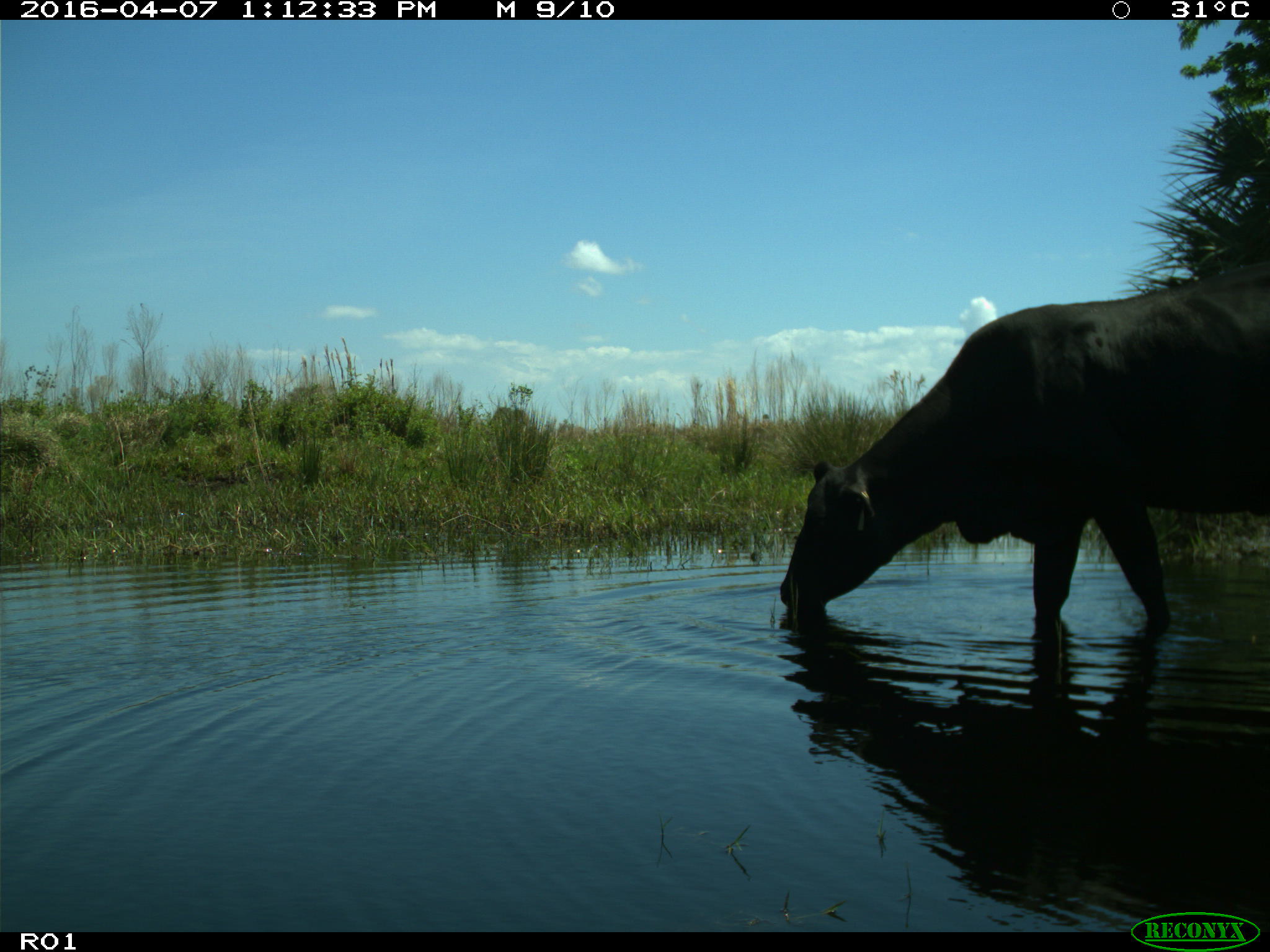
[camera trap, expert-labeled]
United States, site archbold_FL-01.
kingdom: Animalia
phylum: Chordata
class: Mammalia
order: Artiodactyla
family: Bovidae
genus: Bos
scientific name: Bos taurus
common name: domestic cow